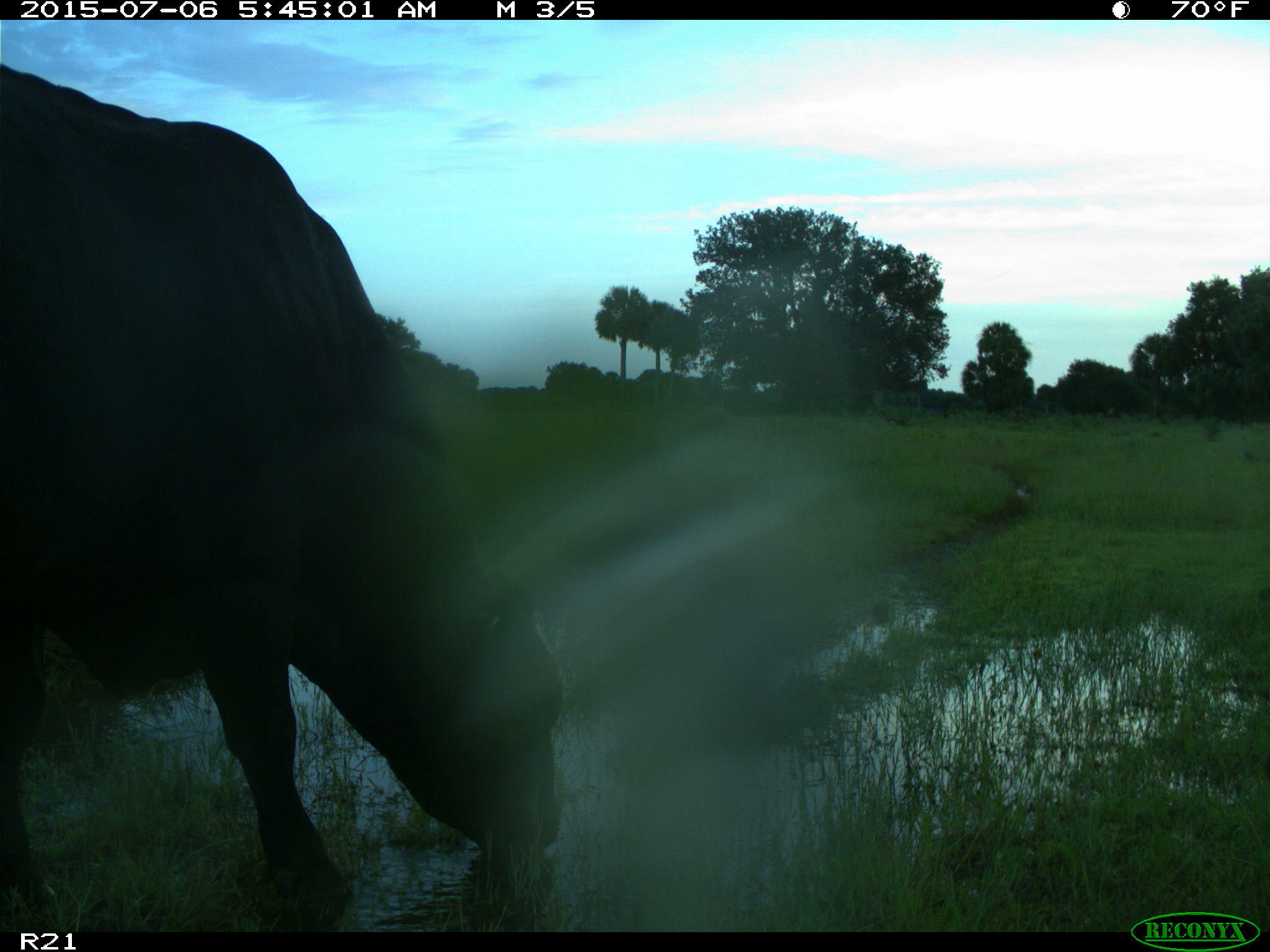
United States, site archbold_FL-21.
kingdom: Animalia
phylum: Chordata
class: Mammalia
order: Artiodactyla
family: Bovidae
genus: Bos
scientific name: Bos taurus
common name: domestic cow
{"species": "Bos taurus (domestic cow)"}